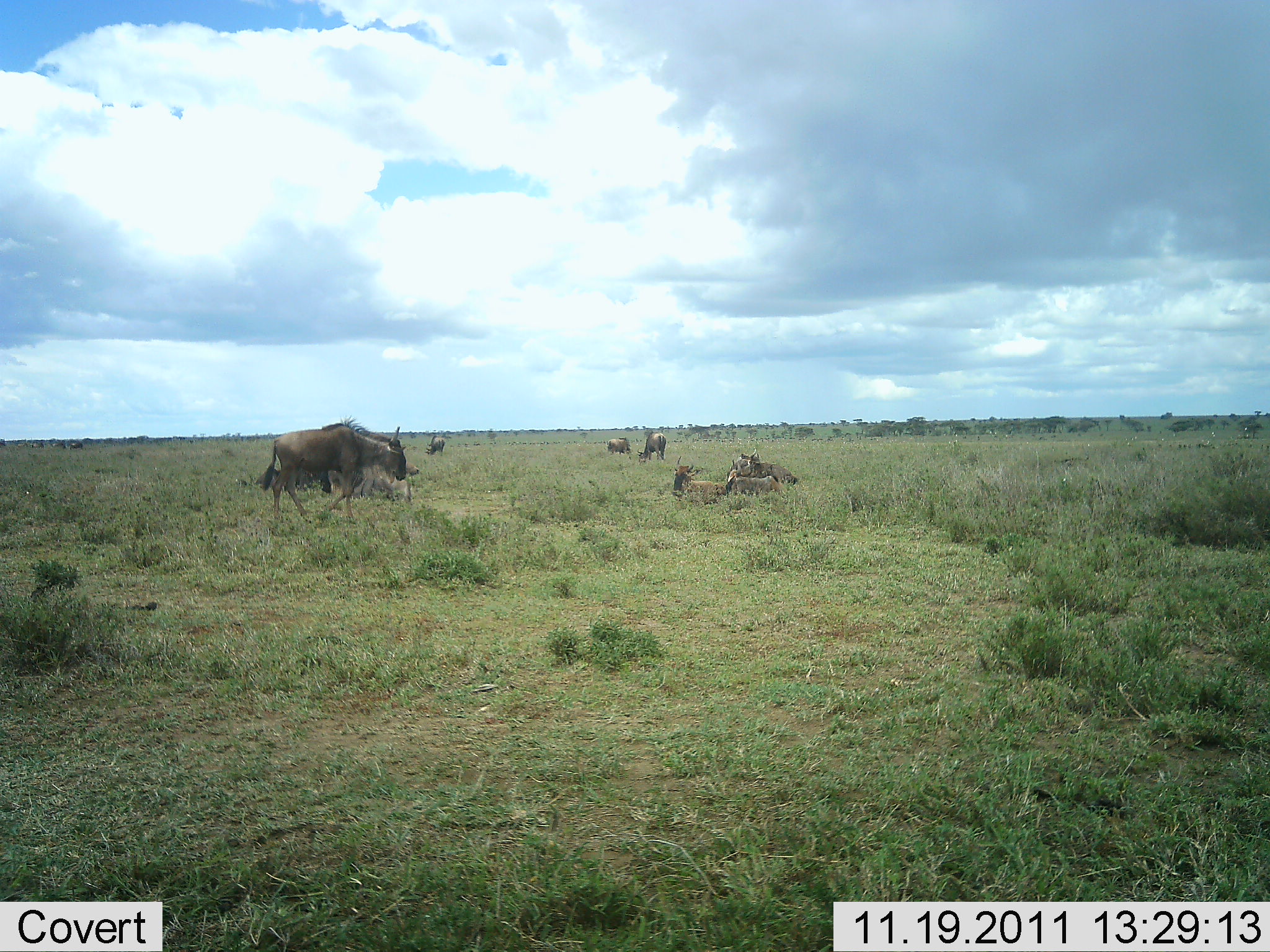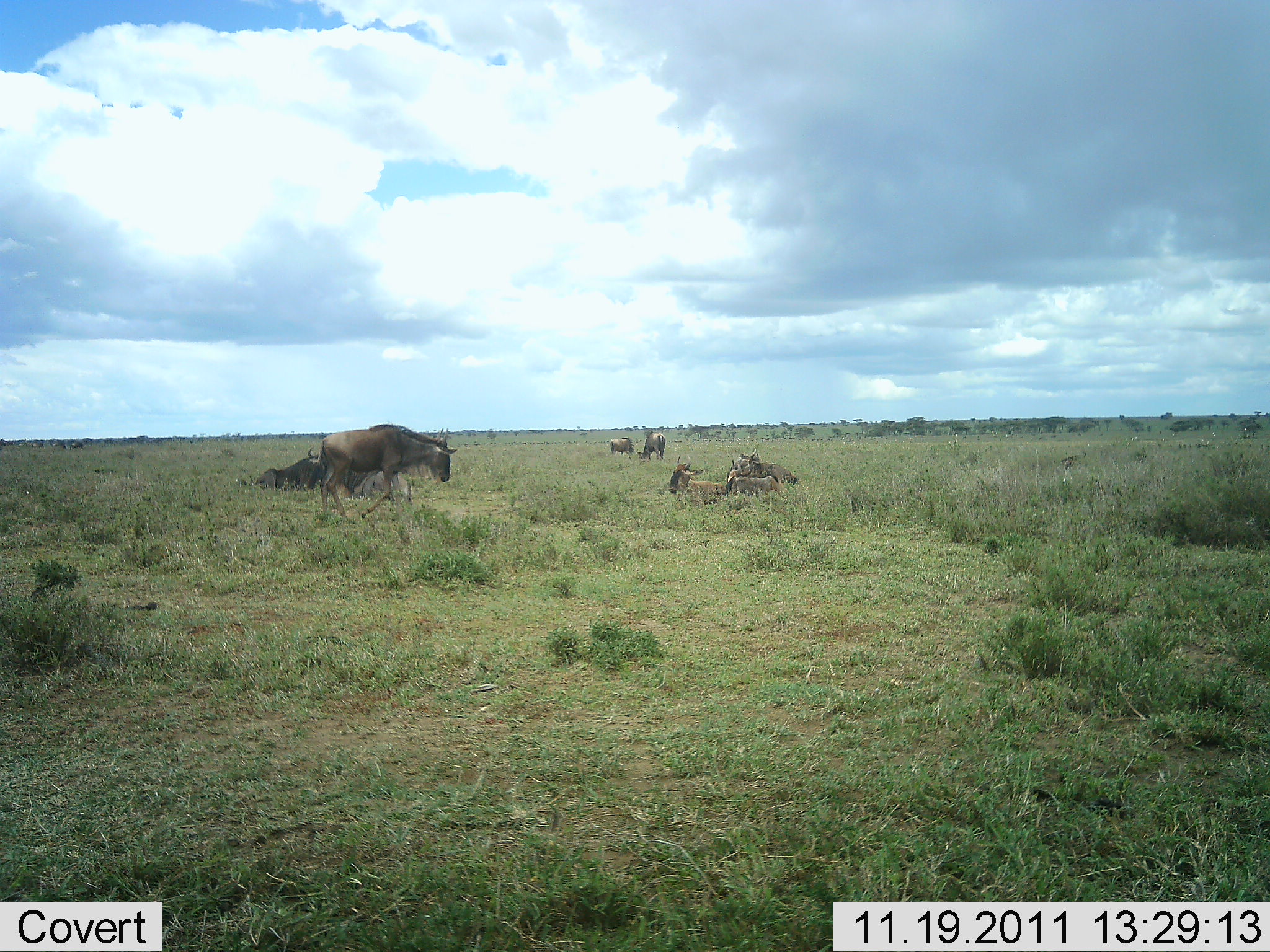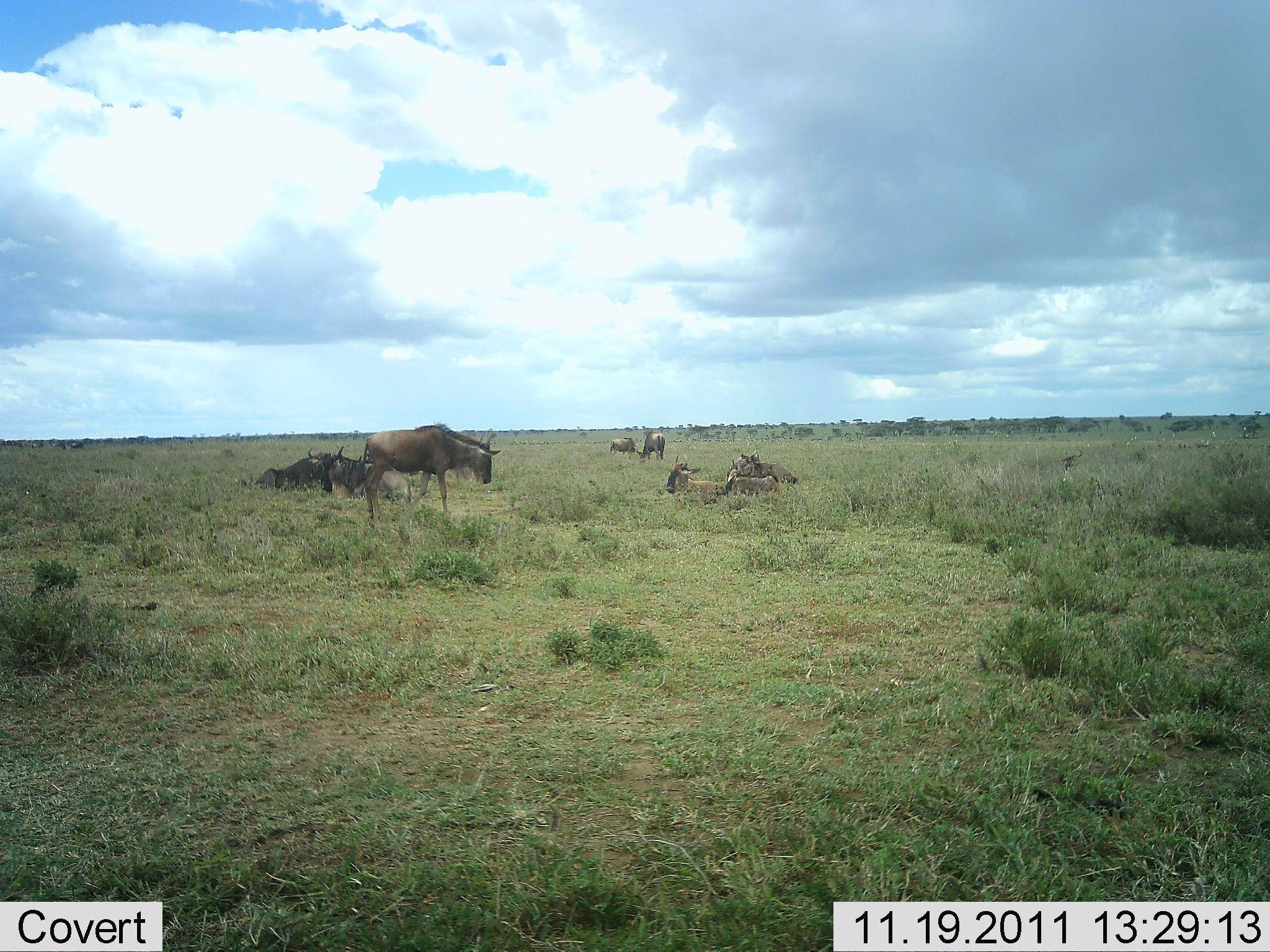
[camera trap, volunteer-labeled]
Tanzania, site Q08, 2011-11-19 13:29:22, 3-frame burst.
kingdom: Animalia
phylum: Chordata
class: Mammalia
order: Artiodactyla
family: Bovidae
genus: Connochaetes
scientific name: Connochaetes taurinus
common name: blue wildebeest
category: wildebeest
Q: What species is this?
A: Wildebeest (blue wildebeest) (Connochaetes taurinus).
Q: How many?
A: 8.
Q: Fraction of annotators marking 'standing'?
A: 45%.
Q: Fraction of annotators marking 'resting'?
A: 91%.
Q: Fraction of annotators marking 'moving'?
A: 27%.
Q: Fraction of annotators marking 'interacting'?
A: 0%.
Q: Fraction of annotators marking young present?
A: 0%.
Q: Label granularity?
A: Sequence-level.